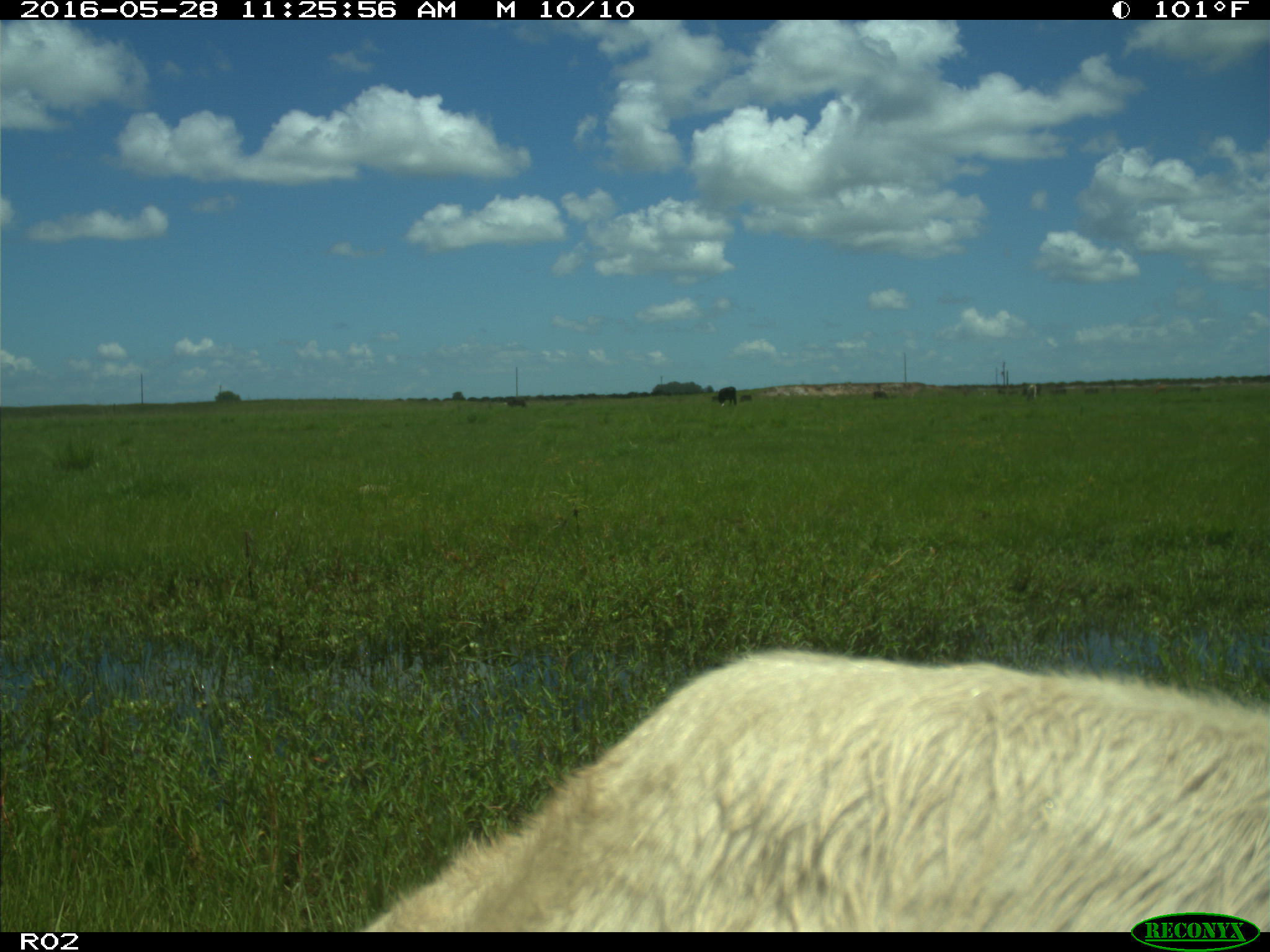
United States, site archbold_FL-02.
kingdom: Animalia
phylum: Chordata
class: Mammalia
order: Artiodactyla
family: Bovidae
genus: Bos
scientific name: Bos taurus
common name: domestic cow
Bos taurus (domestic cow).